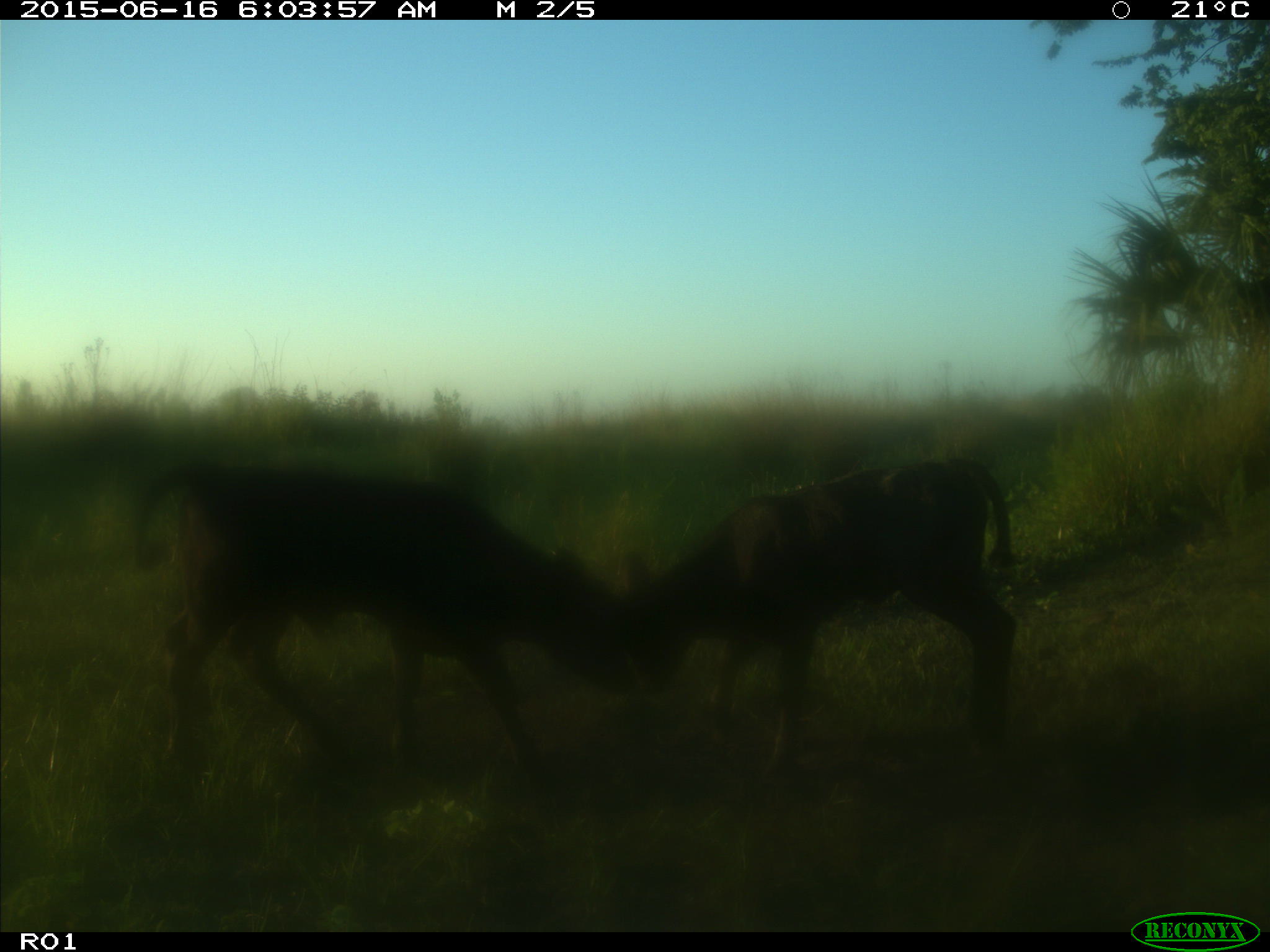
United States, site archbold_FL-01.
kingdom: Animalia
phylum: Chordata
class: Mammalia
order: Artiodactyla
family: Bovidae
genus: Bos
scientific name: Bos taurus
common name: domestic cow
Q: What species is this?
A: Bos taurus (domestic cow).